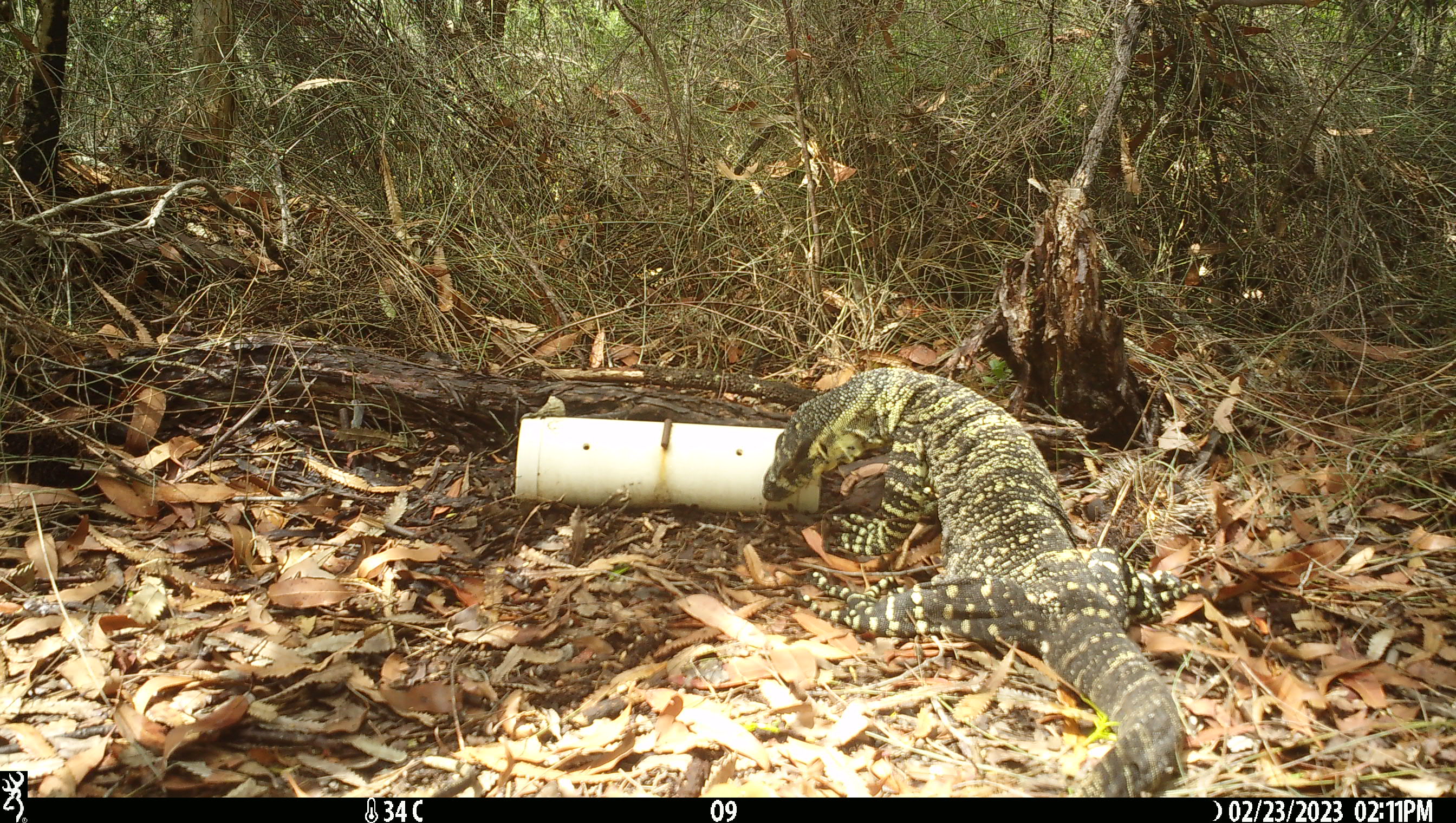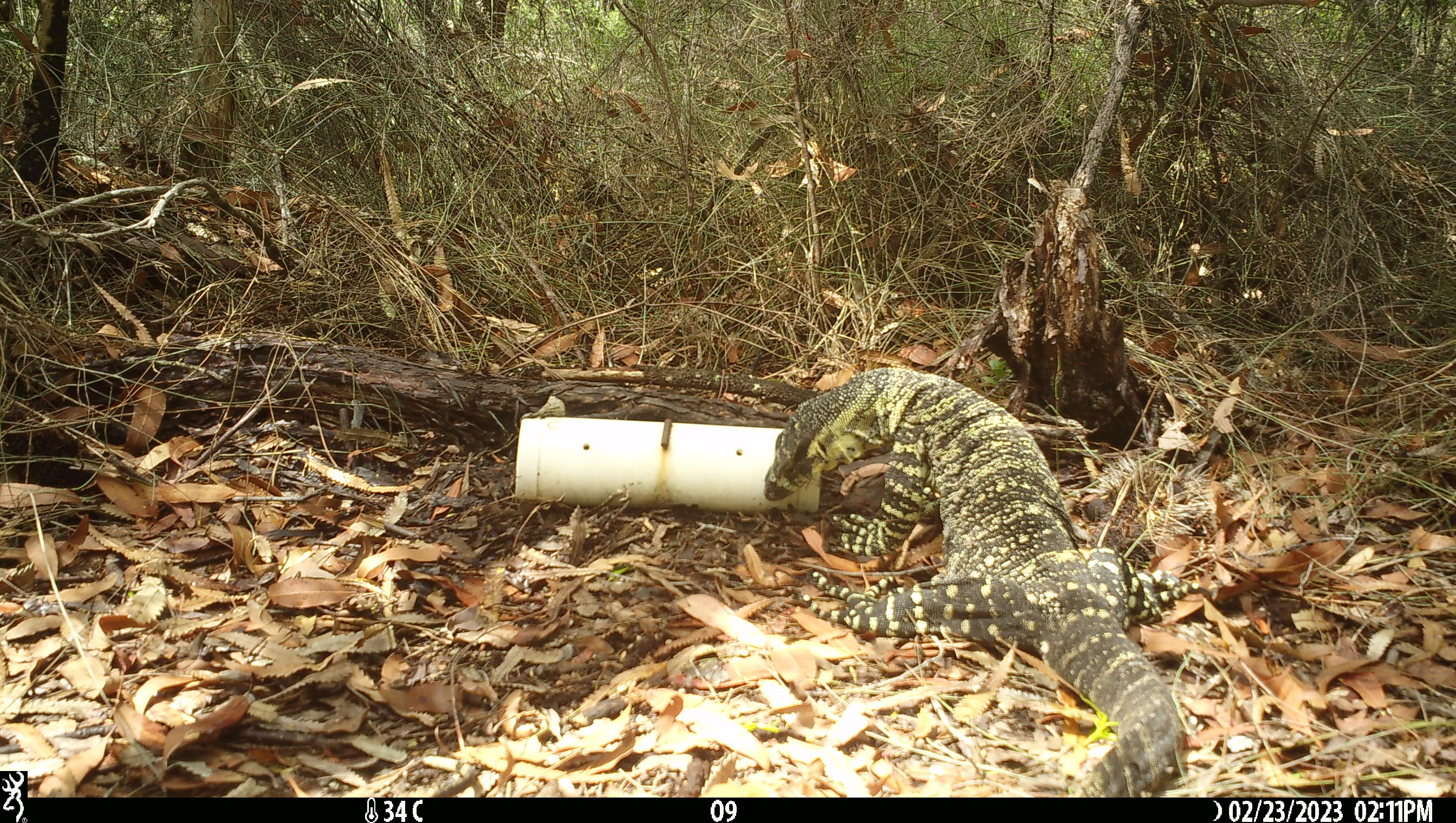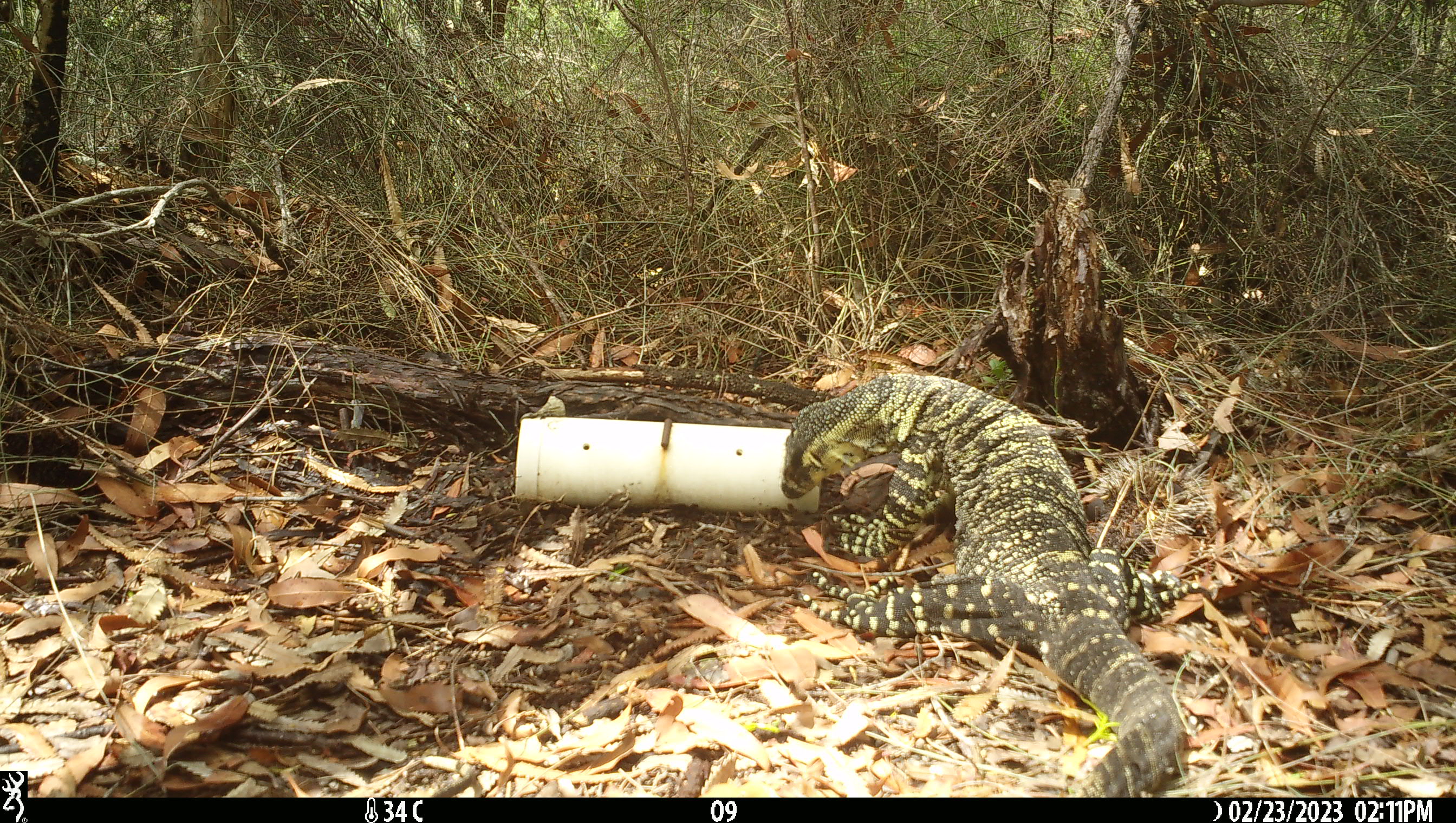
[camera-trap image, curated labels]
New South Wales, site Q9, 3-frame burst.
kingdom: Animalia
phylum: Chordata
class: Reptilia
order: Squamata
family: Varanidae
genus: Varanus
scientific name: Varanus varius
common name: lace monitor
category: goanna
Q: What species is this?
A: Goanna (lace monitor) (Varanus varius).